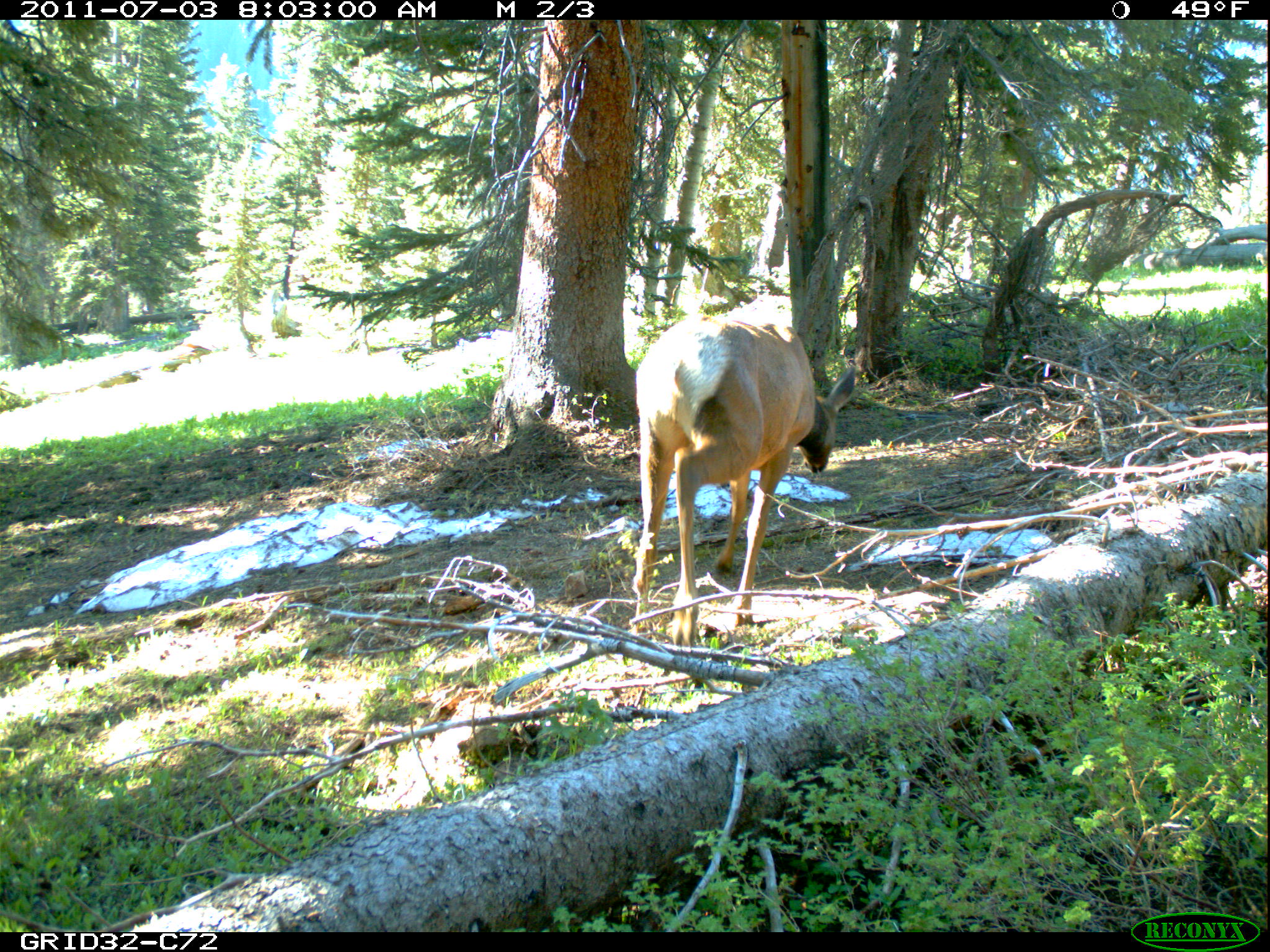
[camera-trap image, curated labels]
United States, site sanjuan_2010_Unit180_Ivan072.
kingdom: Animalia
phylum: Chordata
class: Mammalia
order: Artiodactyla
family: Cervidae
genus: Cervus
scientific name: Cervus elaphus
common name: red deer